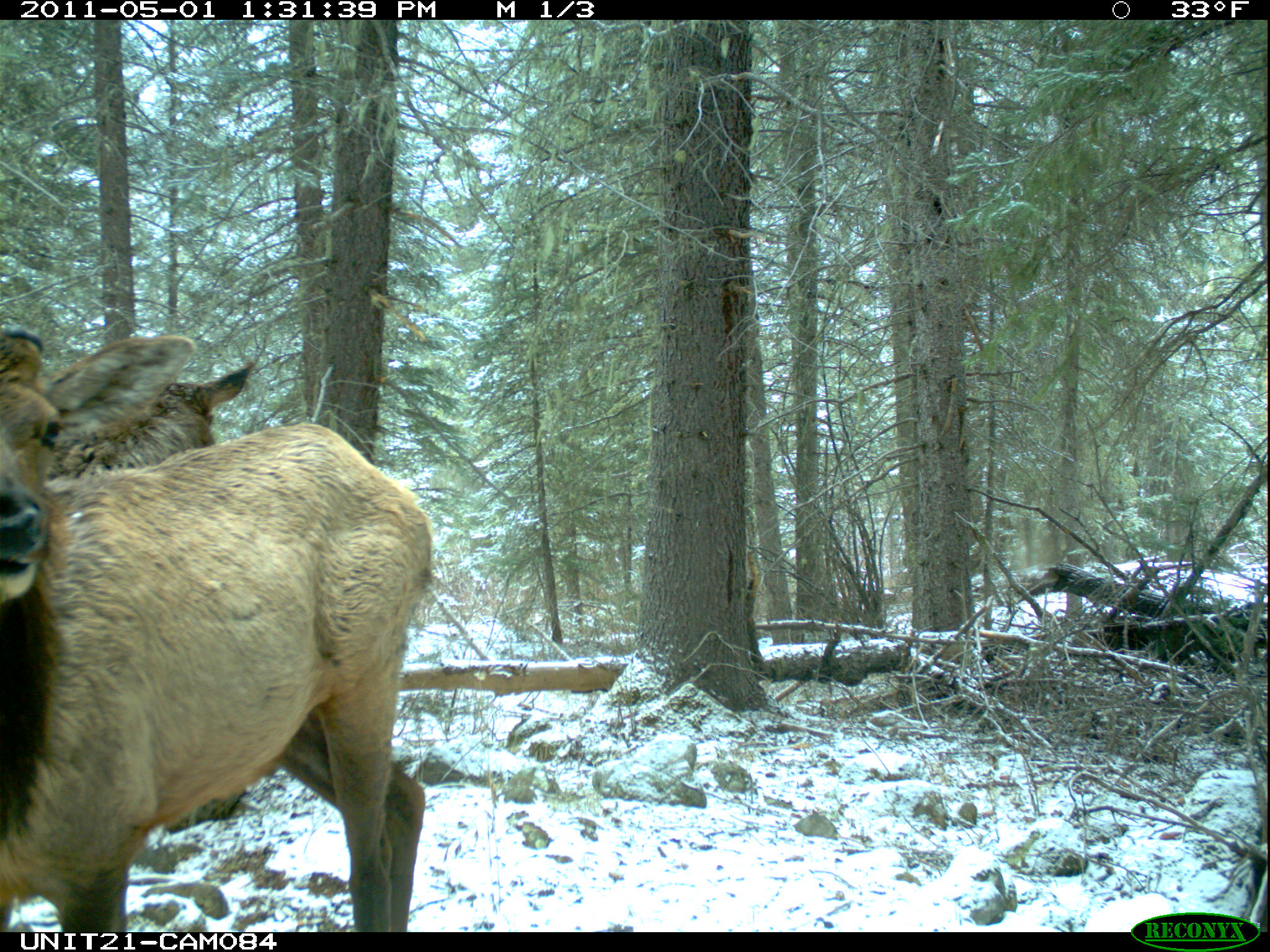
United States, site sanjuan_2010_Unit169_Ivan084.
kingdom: Animalia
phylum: Chordata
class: Mammalia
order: Artiodactyla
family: Cervidae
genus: Cervus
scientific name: Cervus elaphus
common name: red deer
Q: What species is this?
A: Cervus elaphus (red deer).